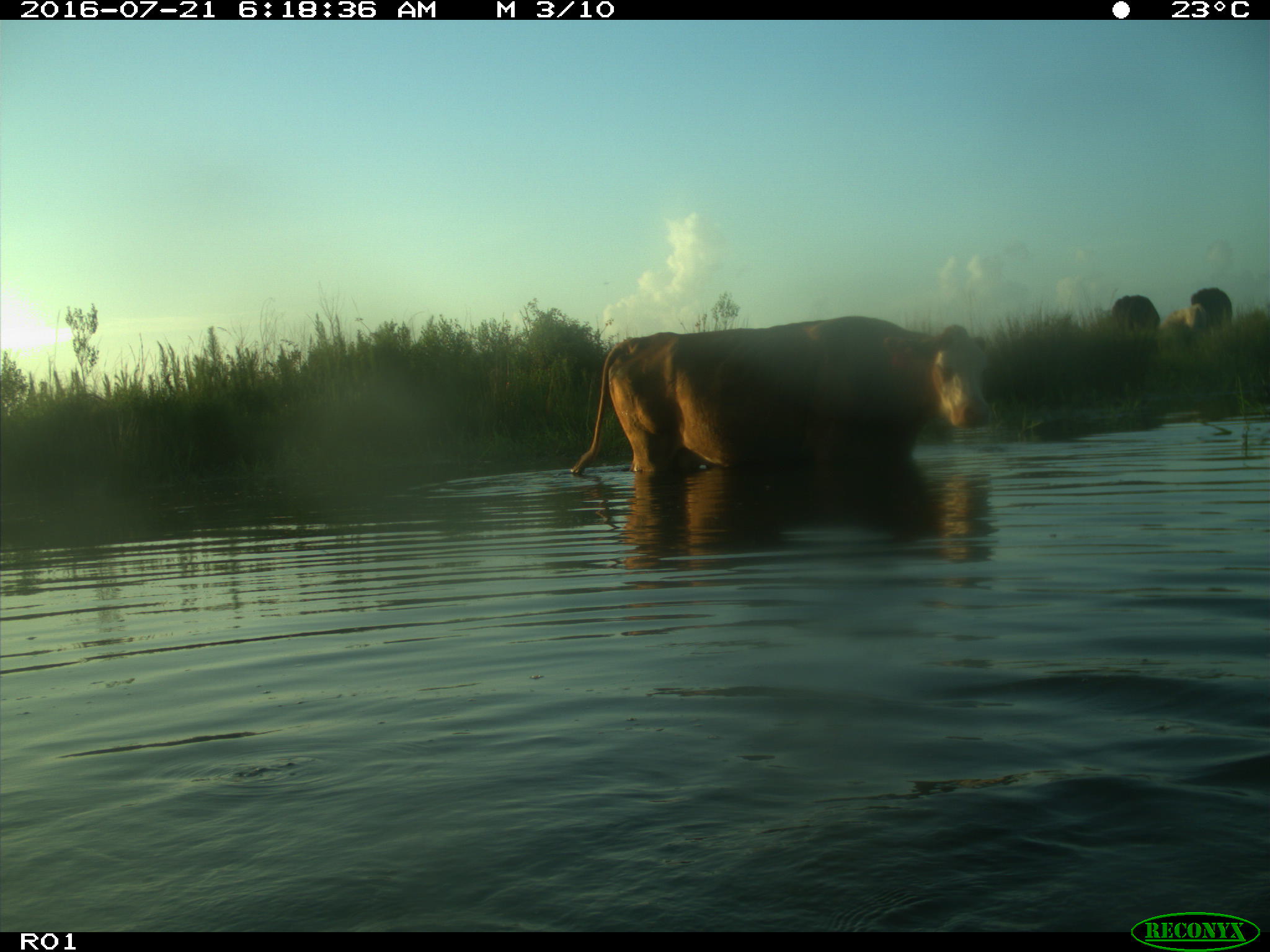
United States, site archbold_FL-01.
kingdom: Animalia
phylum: Chordata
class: Mammalia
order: Artiodactyla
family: Bovidae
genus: Bos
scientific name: Bos taurus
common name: domestic cow